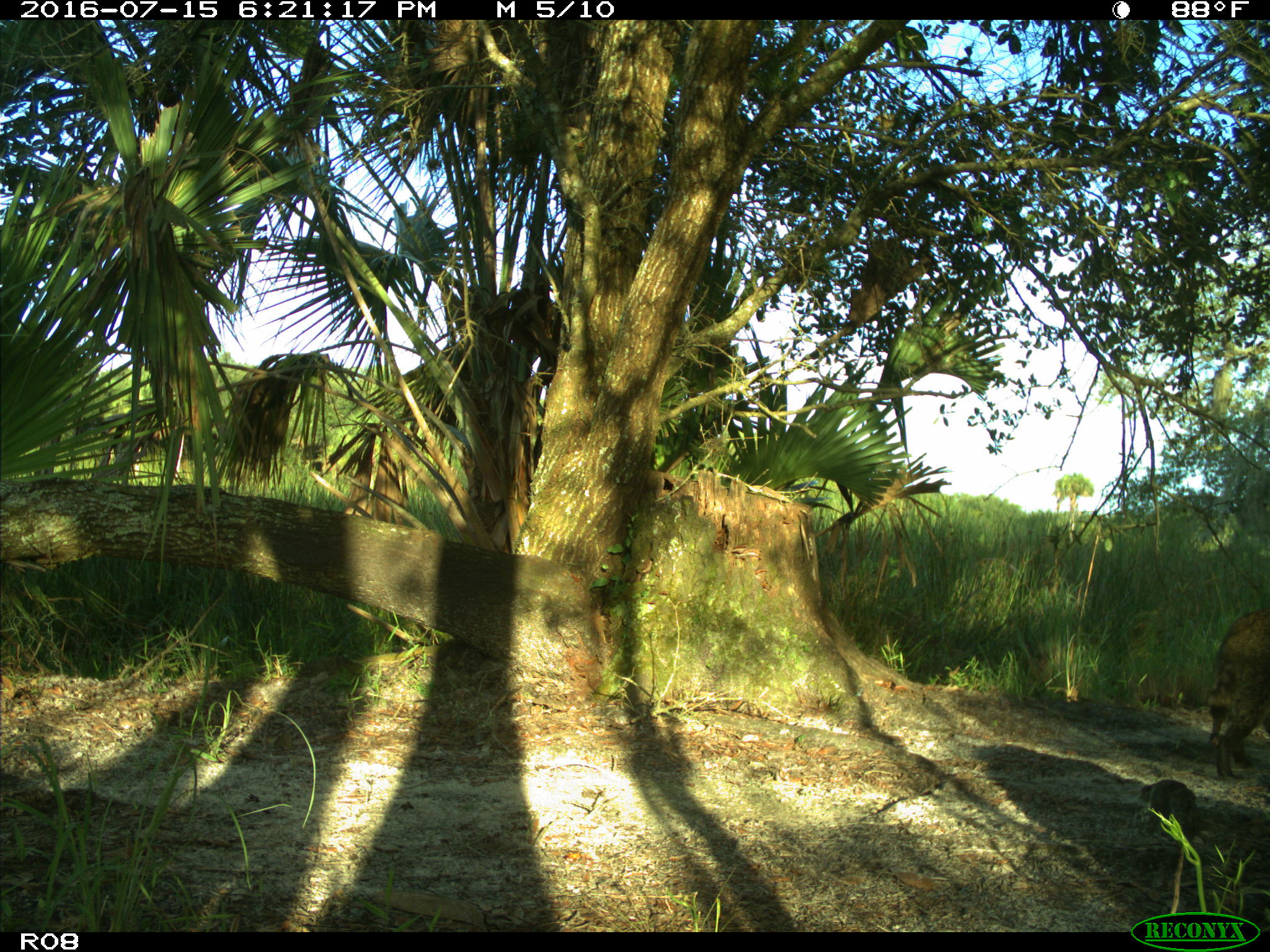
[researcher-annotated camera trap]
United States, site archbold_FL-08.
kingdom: Animalia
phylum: Chordata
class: Mammalia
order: Carnivora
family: Procyonidae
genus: Procyon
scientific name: Procyon lotor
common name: common raccoon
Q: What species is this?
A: Procyon lotor (common raccoon).